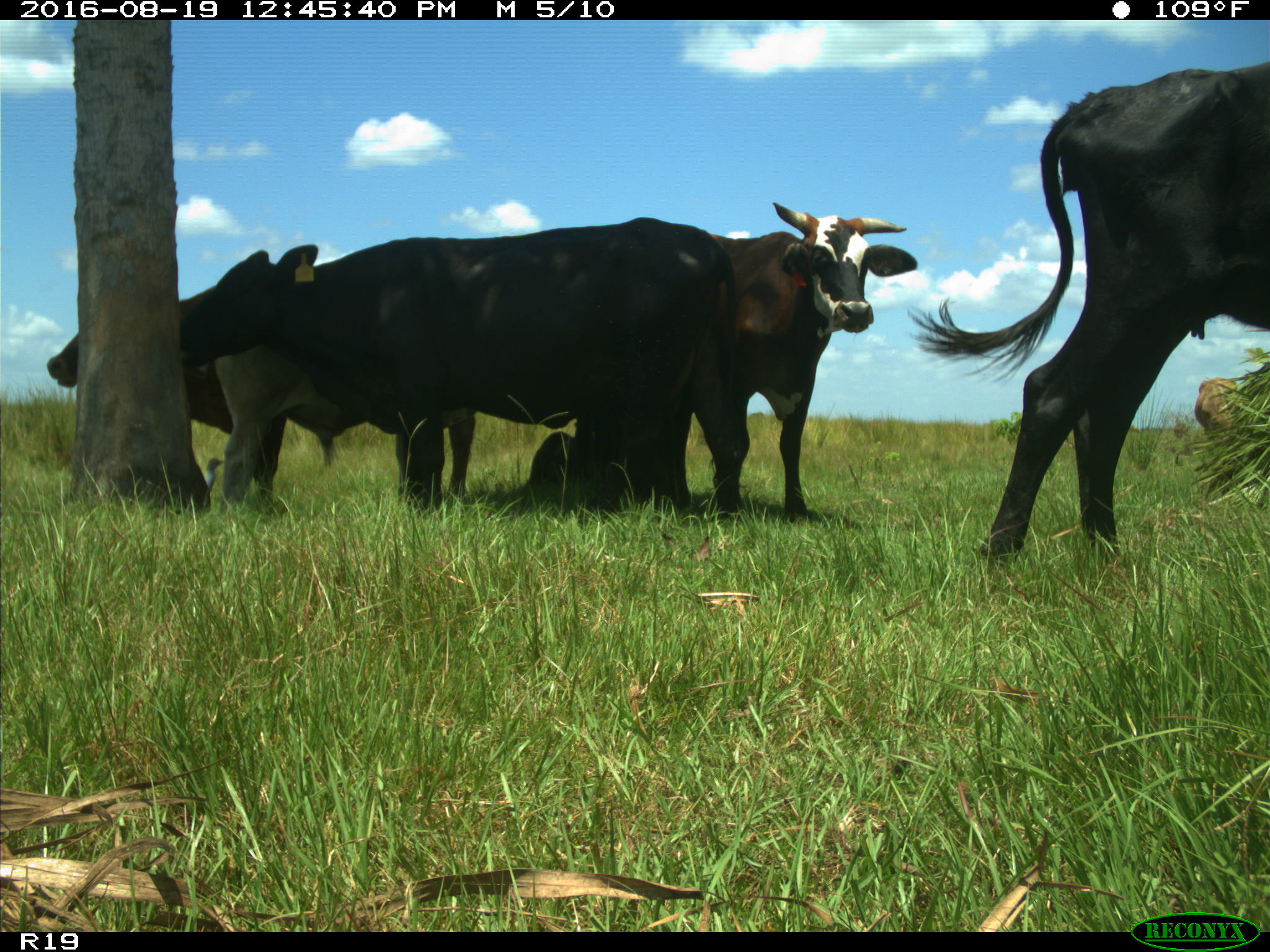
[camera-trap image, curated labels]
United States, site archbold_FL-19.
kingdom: Animalia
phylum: Chordata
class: Mammalia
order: Artiodactyla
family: Bovidae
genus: Bos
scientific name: Bos taurus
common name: domestic cow